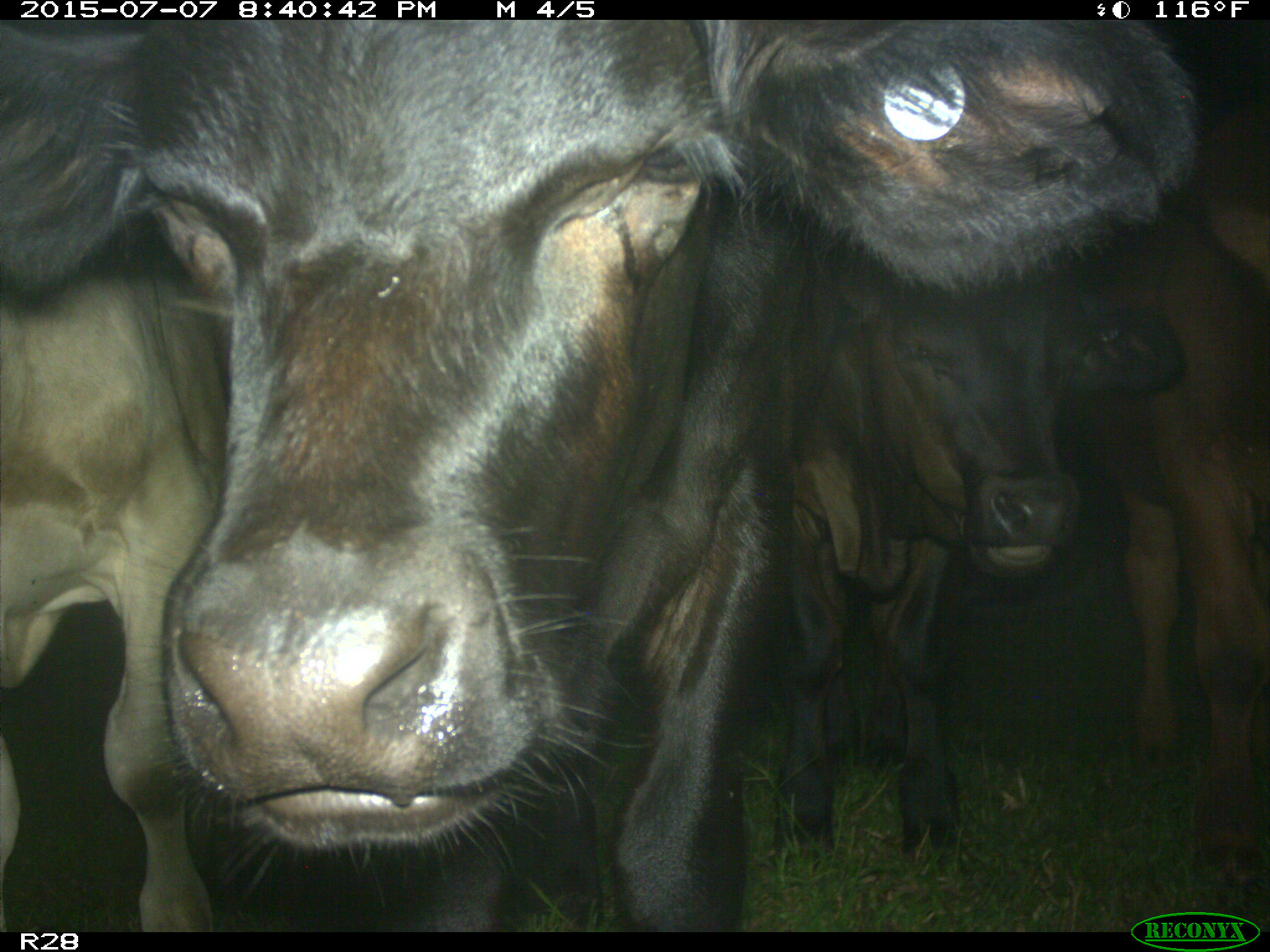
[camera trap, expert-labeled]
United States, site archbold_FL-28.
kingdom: Animalia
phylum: Chordata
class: Mammalia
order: Artiodactyla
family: Bovidae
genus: Bos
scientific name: Bos taurus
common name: domestic cow